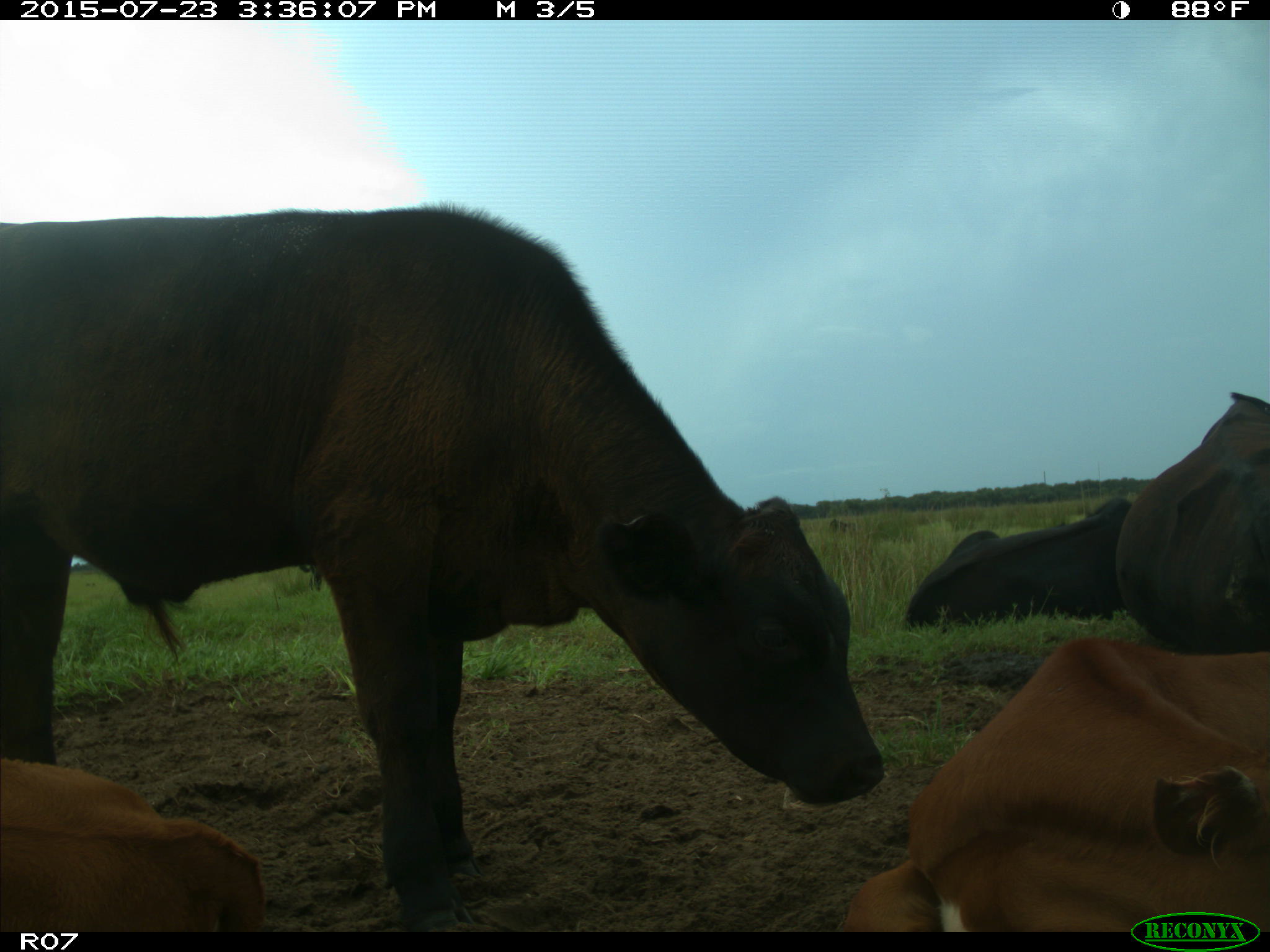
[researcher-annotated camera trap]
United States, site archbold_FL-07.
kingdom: Animalia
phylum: Chordata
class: Mammalia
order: Artiodactyla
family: Bovidae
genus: Bos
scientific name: Bos taurus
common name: domestic cow